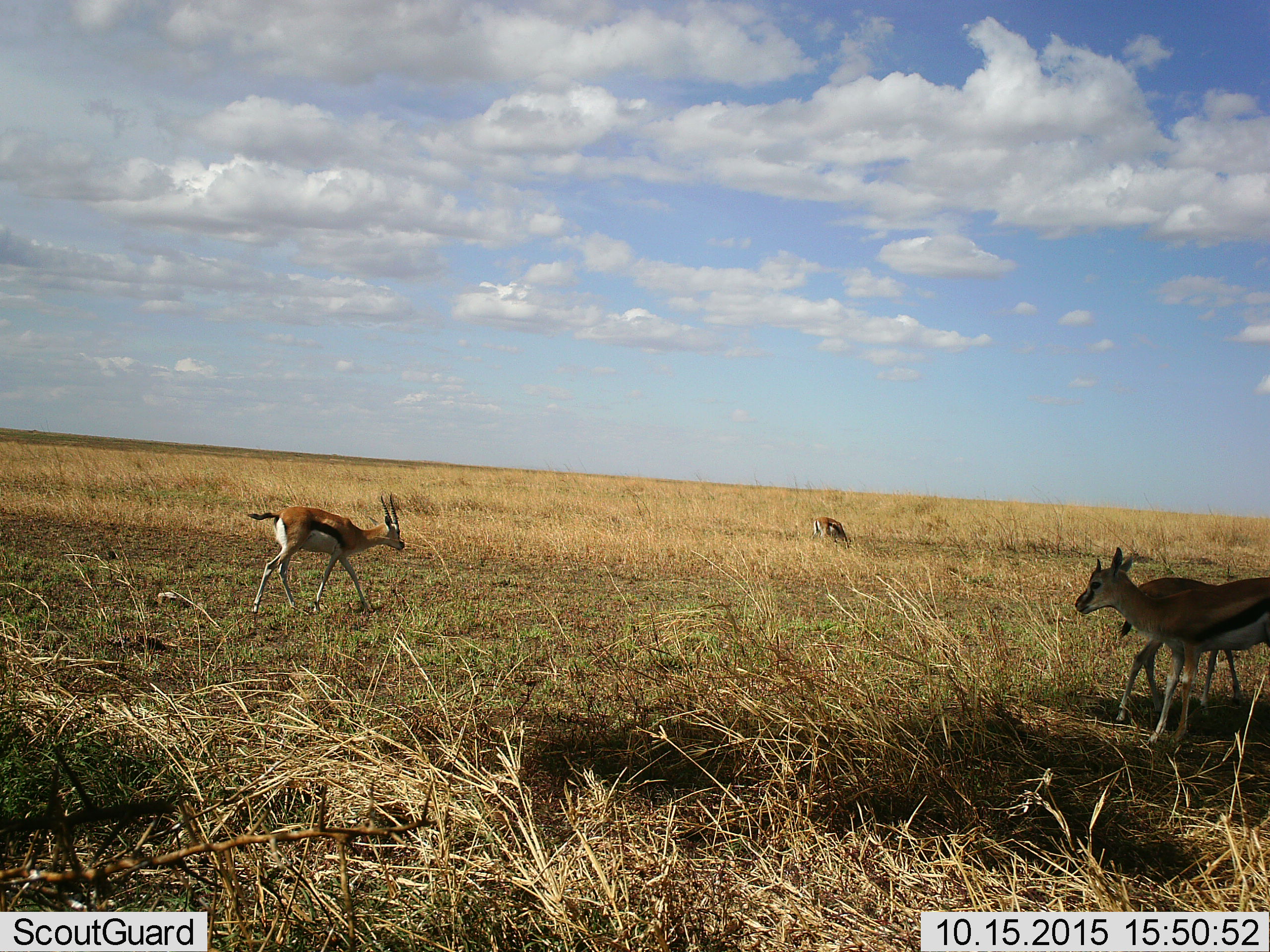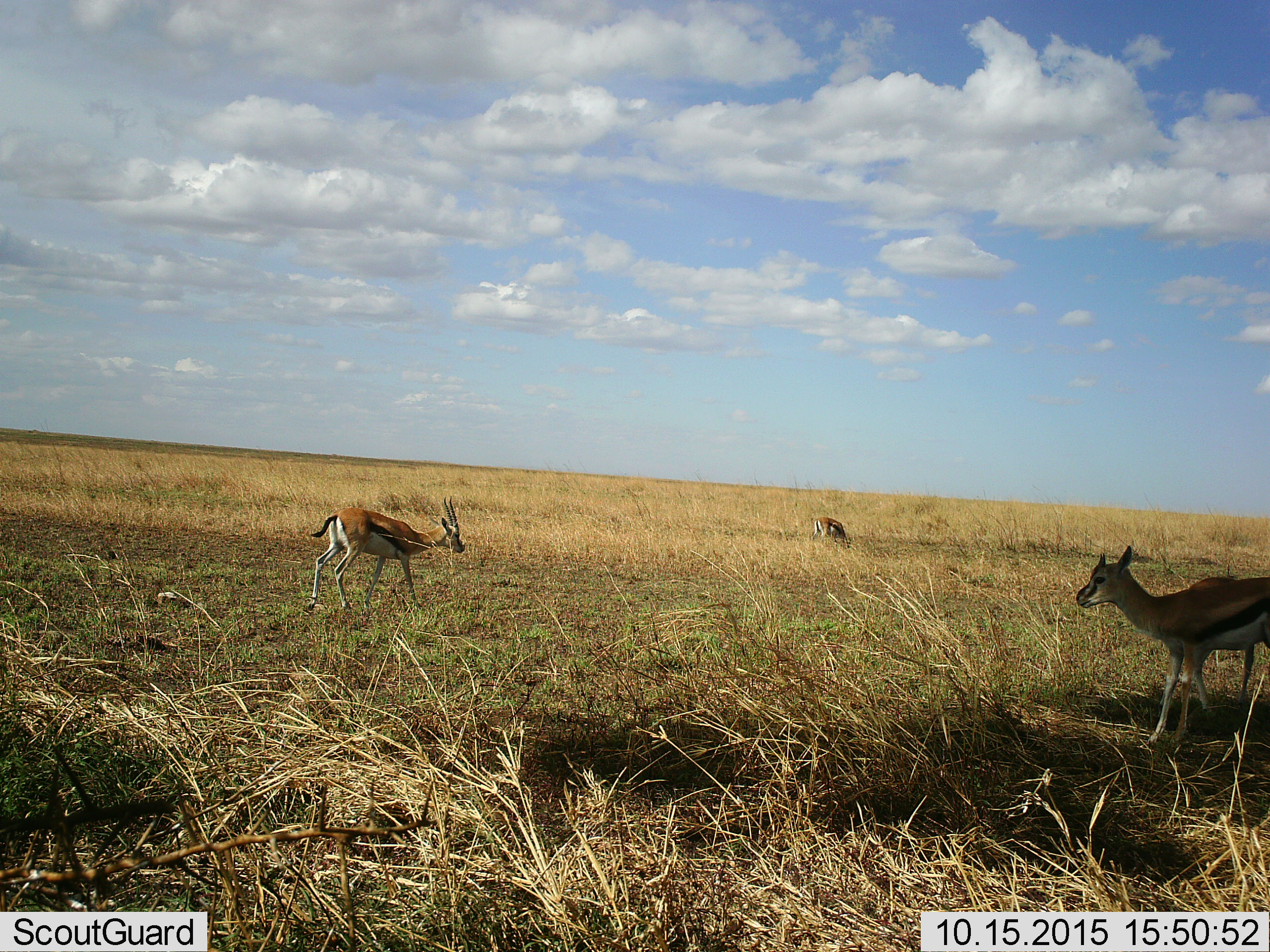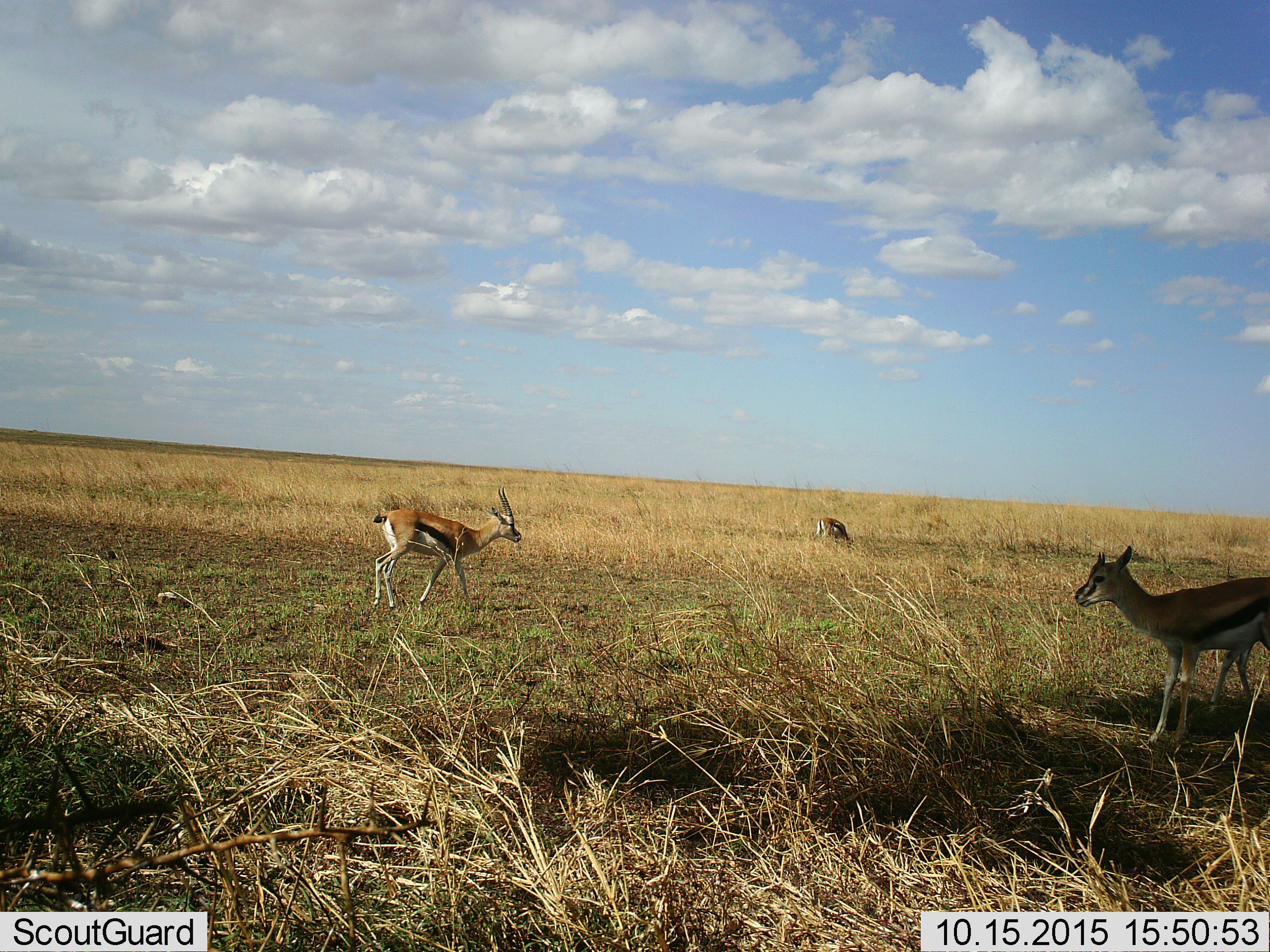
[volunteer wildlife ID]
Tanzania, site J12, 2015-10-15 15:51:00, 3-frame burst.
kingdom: Animalia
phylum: Chordata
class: Mammalia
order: Artiodactyla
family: Bovidae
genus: Eudorcas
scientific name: Eudorcas thomsonii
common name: thomson's gazelle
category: gazellethomsons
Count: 4.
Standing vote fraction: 80%.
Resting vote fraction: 10%.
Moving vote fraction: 100%.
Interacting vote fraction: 10%.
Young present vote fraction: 60%.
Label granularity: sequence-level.